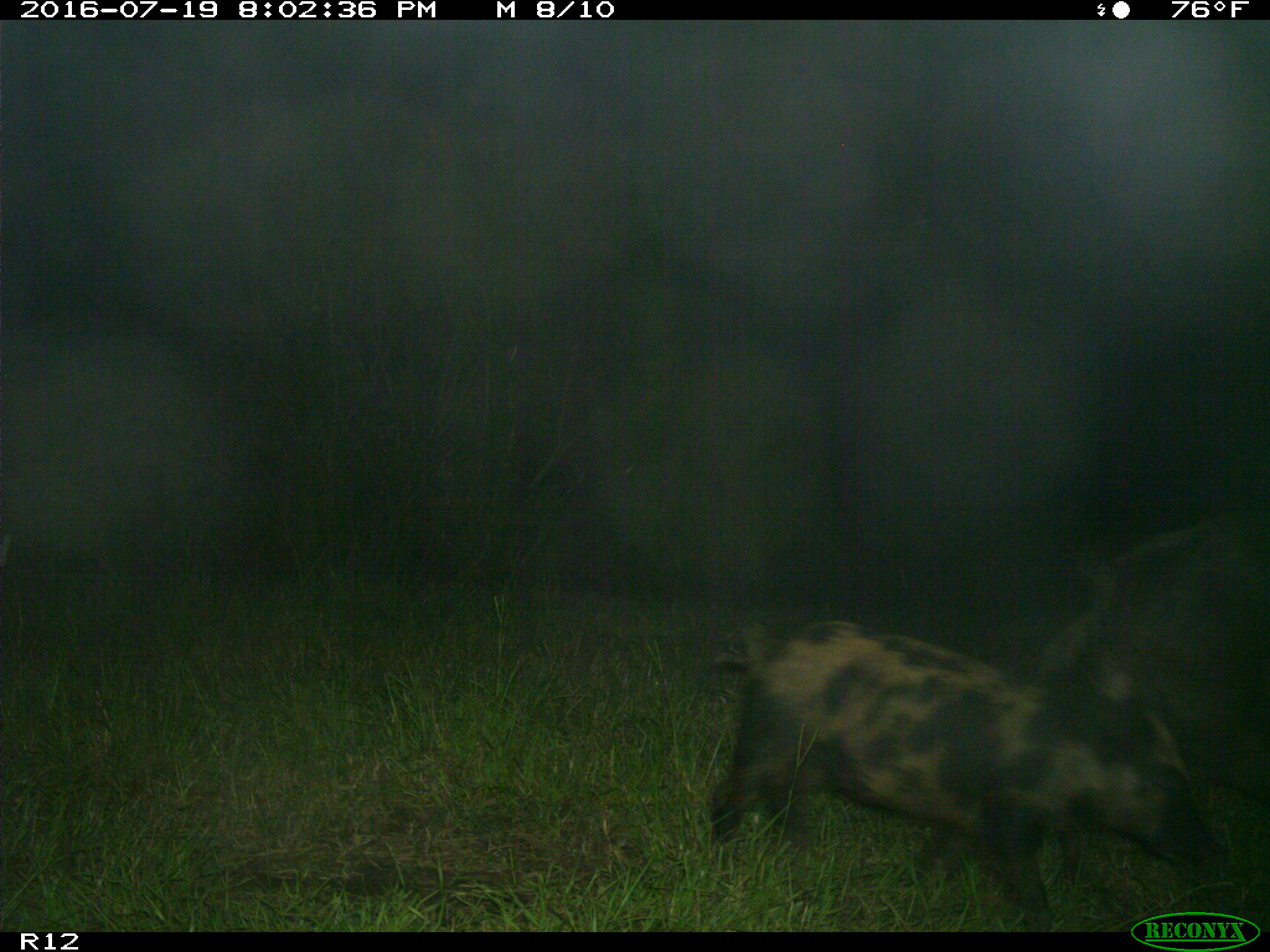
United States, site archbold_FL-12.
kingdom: Animalia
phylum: Chordata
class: Mammalia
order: Artiodactyla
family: Suidae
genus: Sus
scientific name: Sus scrofa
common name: wild boar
Sus scrofa (wild boar).